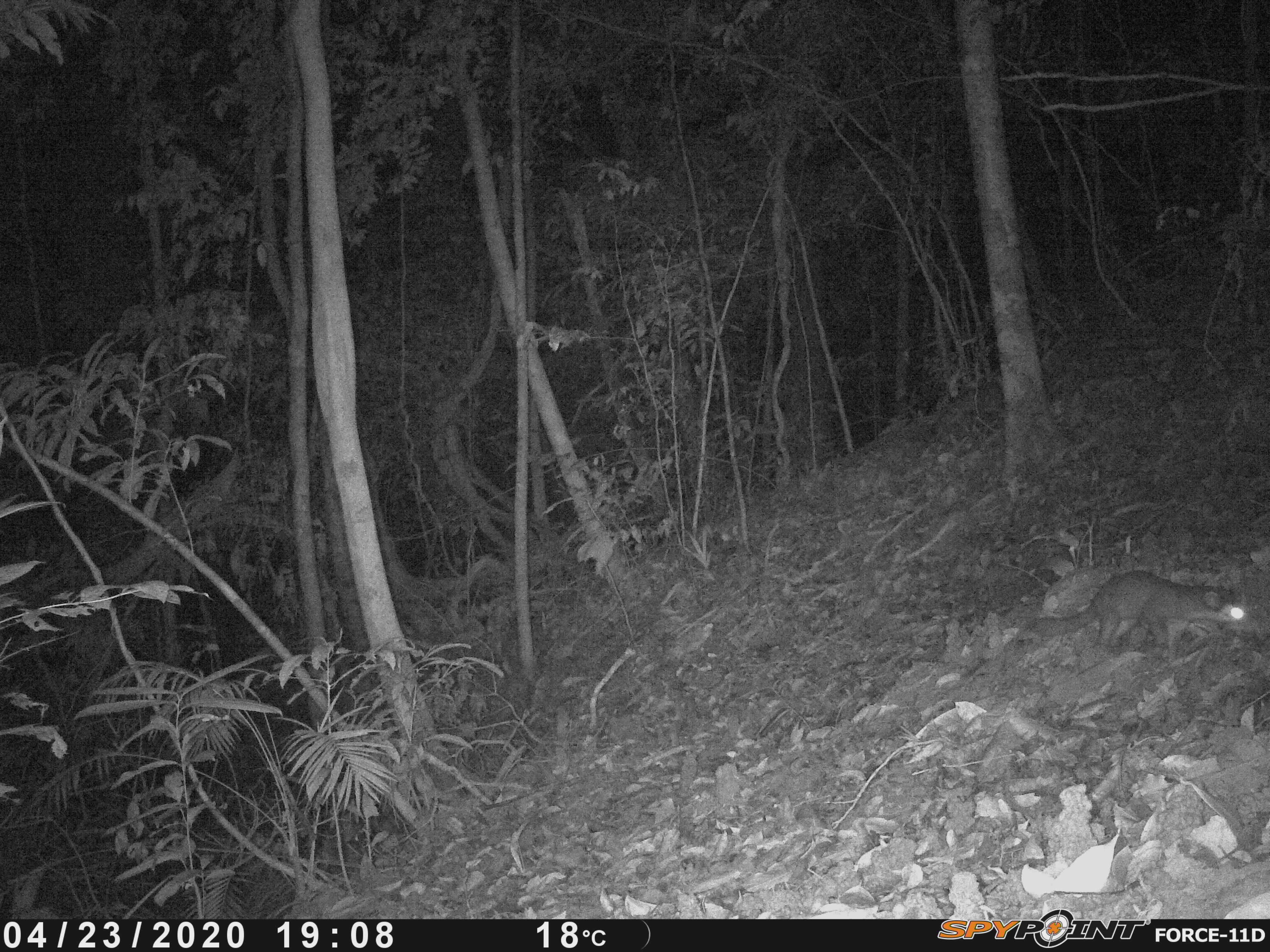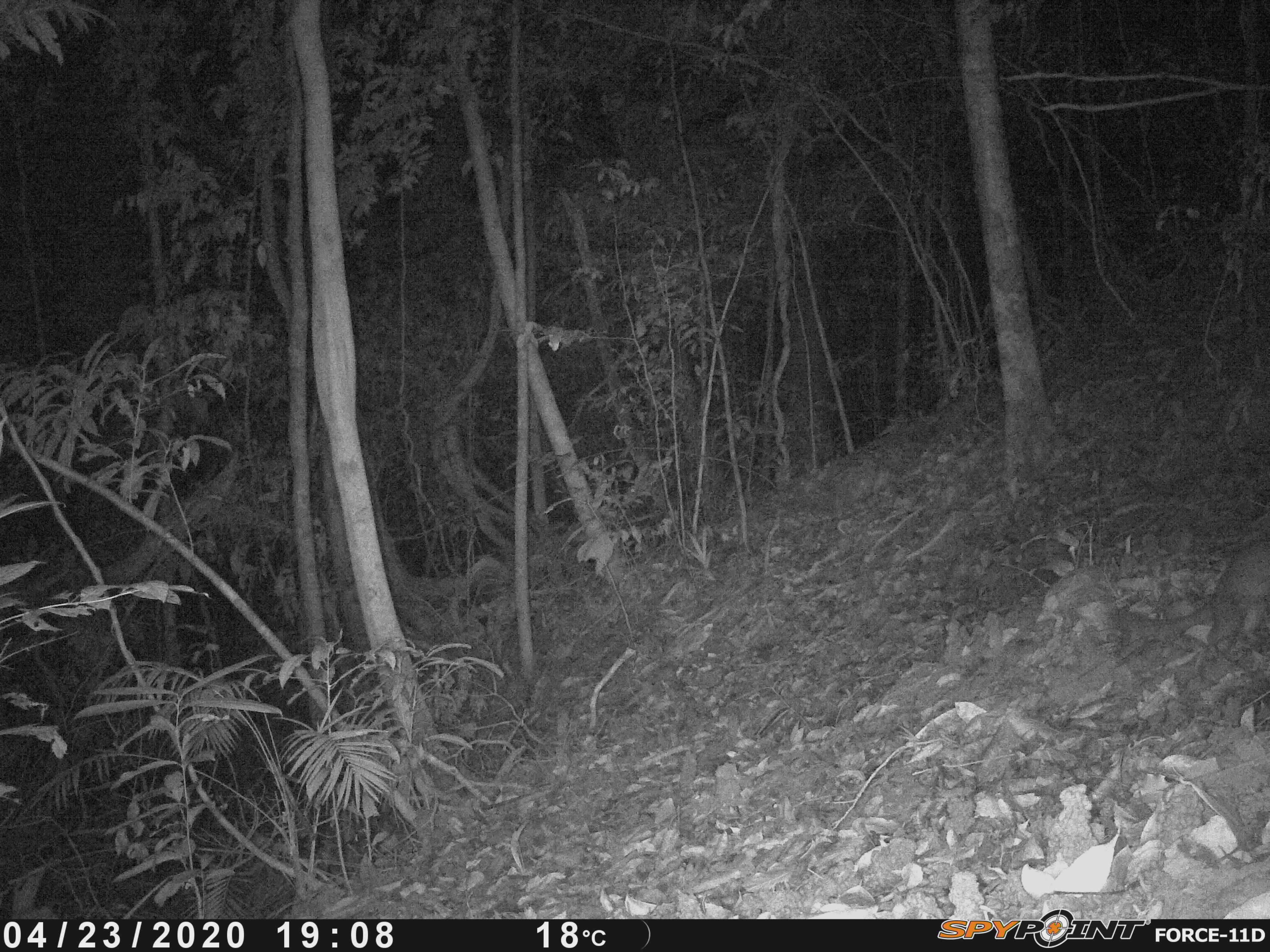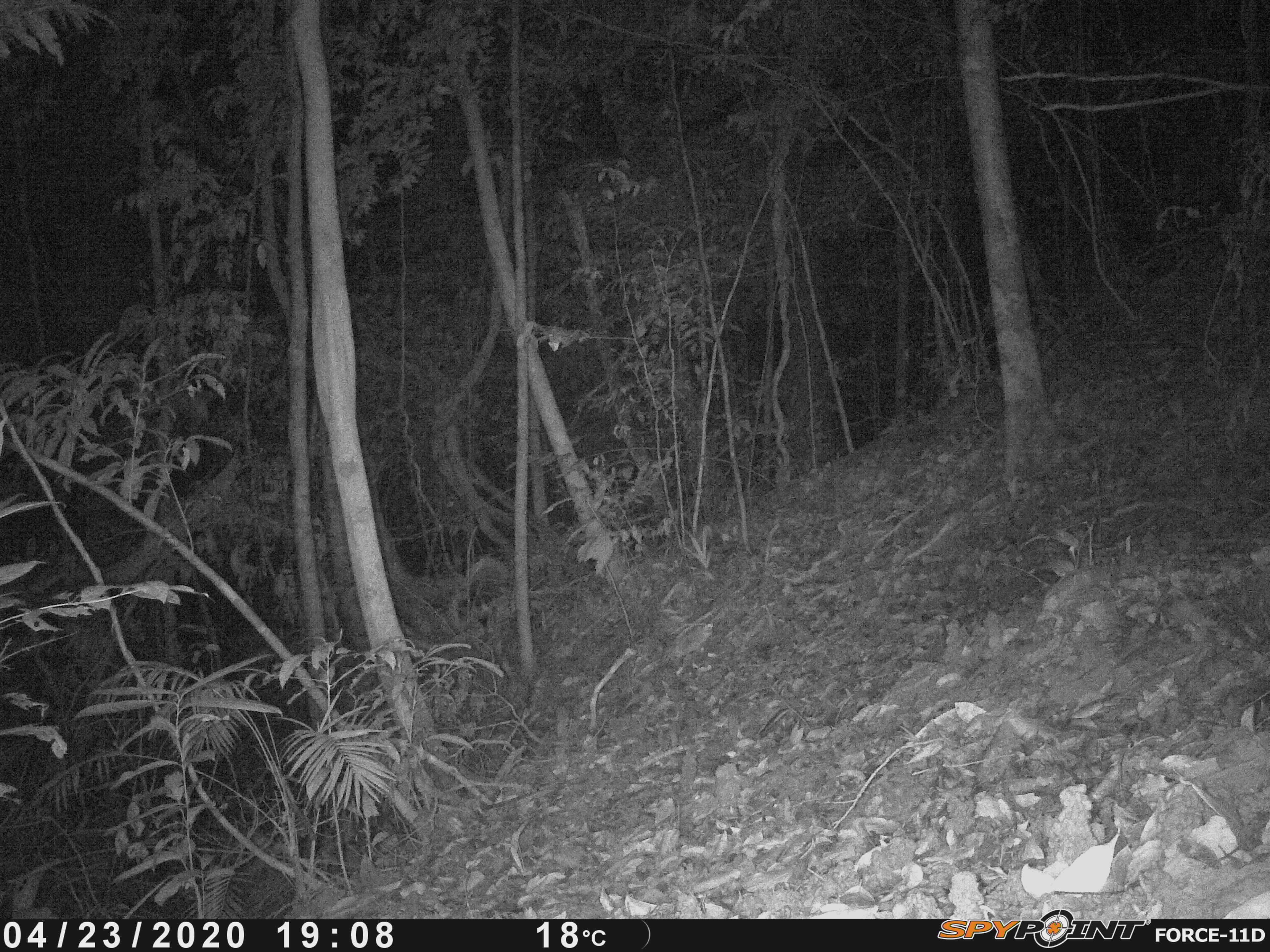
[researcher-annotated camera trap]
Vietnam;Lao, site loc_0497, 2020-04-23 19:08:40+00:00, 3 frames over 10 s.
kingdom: Animalia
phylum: Chordata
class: Mammalia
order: Carnivora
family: Mustelidae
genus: Melogale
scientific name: Melogale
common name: ferret badger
Ferret badger (Melogale). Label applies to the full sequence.